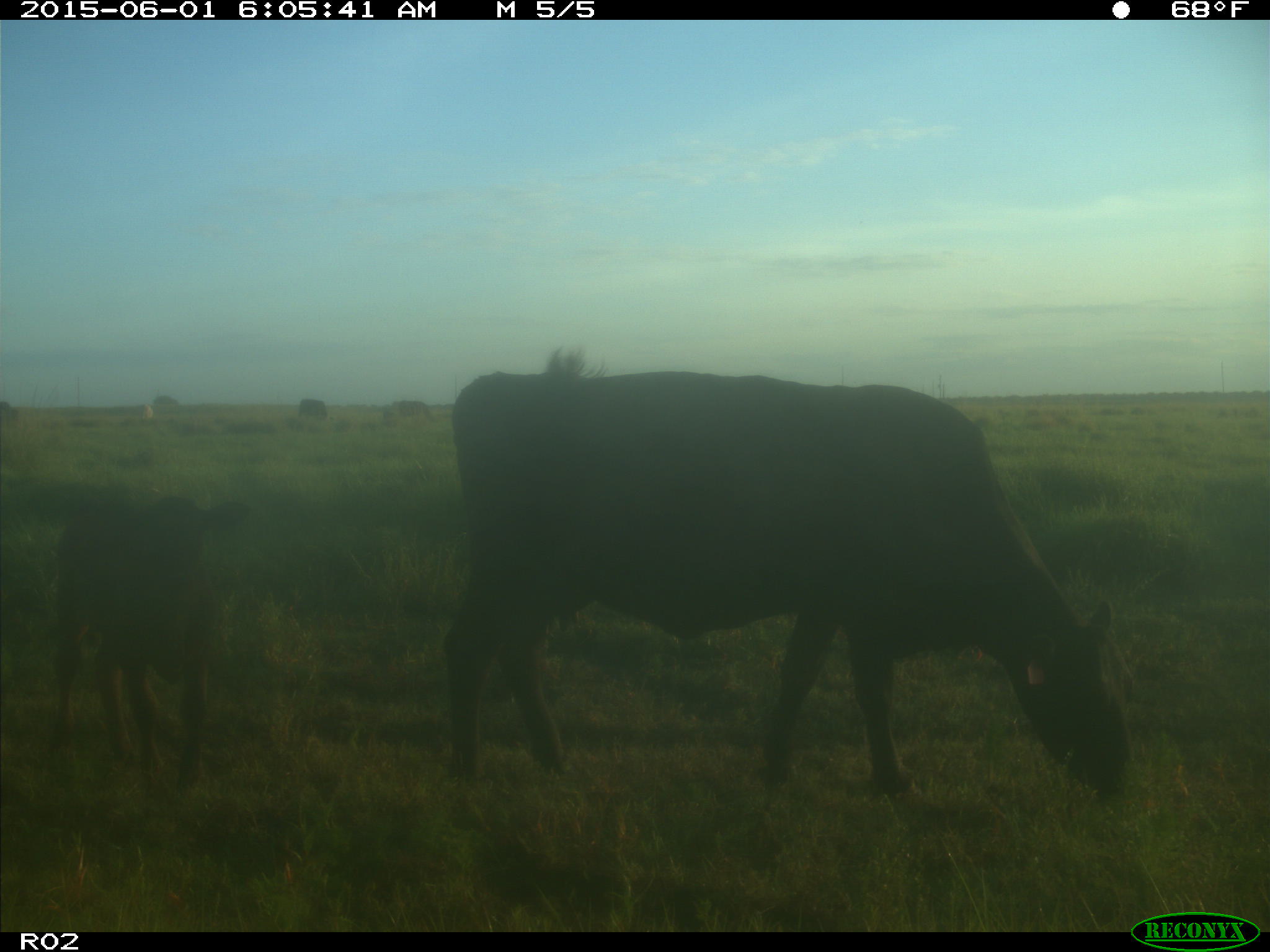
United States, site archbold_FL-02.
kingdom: Animalia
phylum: Chordata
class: Mammalia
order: Artiodactyla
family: Bovidae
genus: Bos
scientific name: Bos taurus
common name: domestic cow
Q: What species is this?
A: Bos taurus (domestic cow).